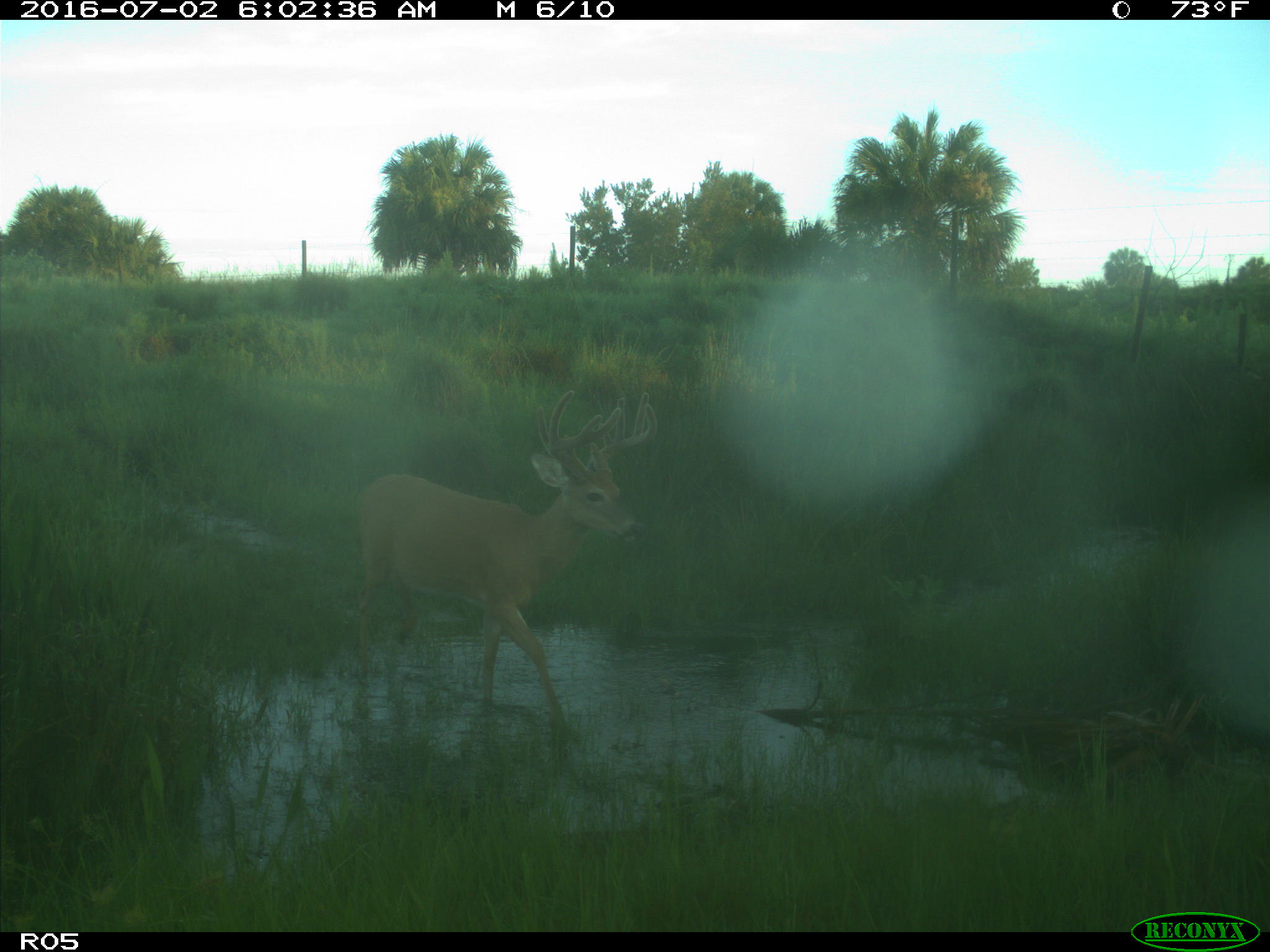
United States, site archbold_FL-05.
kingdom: Animalia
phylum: Chordata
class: Mammalia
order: Artiodactyla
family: Cervidae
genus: Odocoileus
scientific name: Odocoileus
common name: deer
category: unidentified deer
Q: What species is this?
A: Unidentified deer (deer) (Odocoileus).